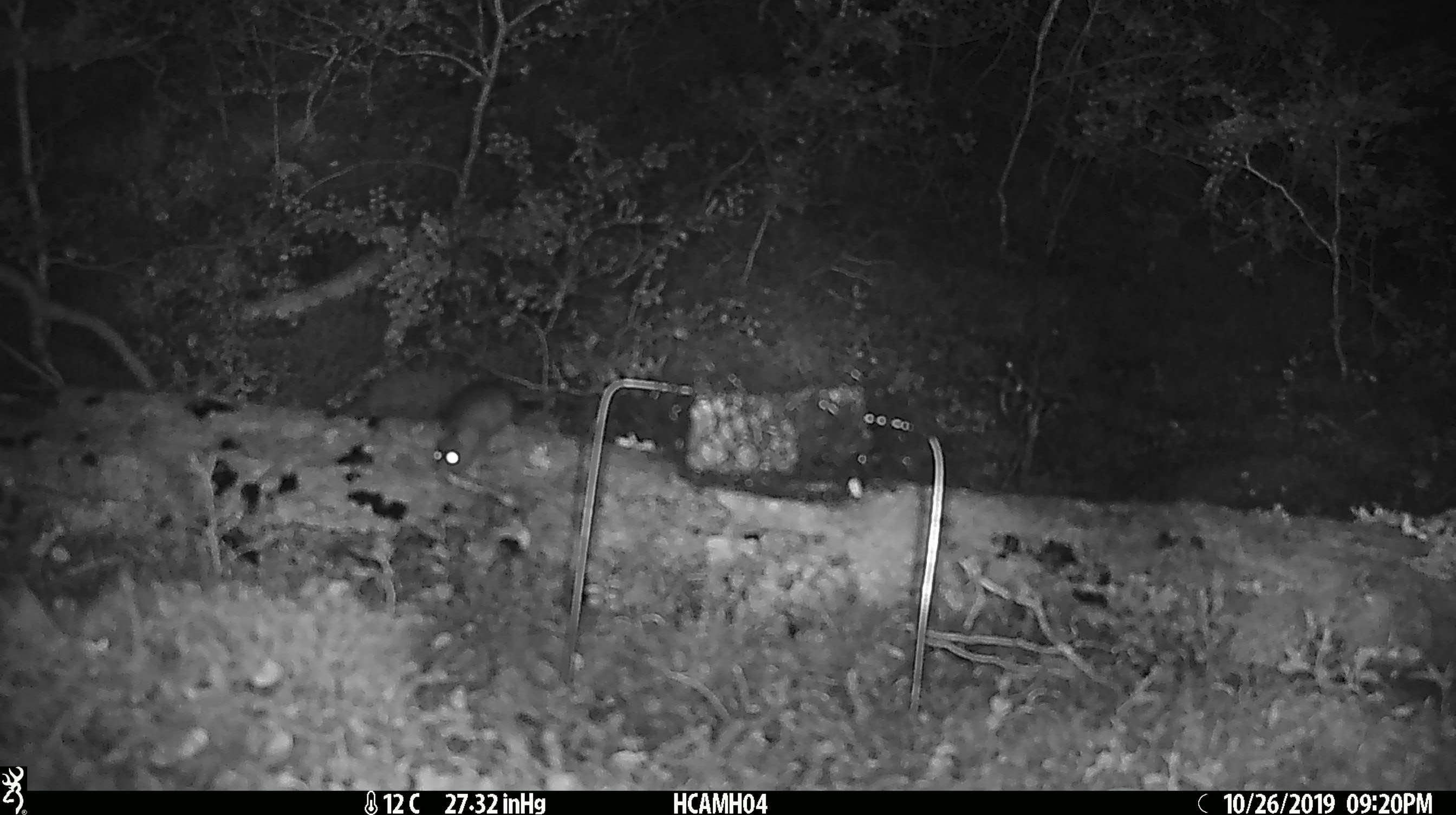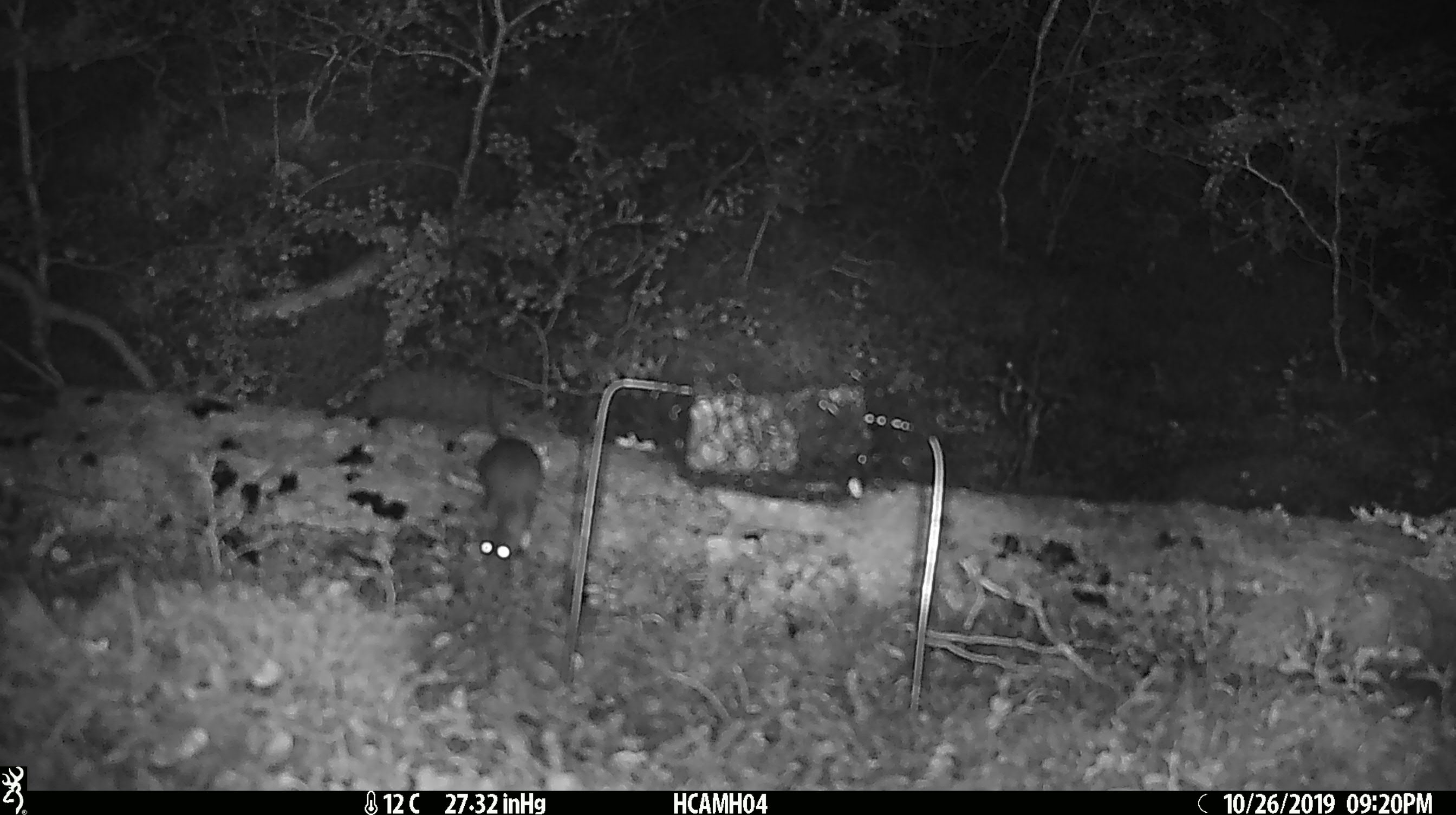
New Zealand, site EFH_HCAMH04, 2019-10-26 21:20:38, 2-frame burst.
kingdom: Animalia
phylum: Chordata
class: Mammalia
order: Rodentia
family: Muridae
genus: Mus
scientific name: Mus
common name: mouse